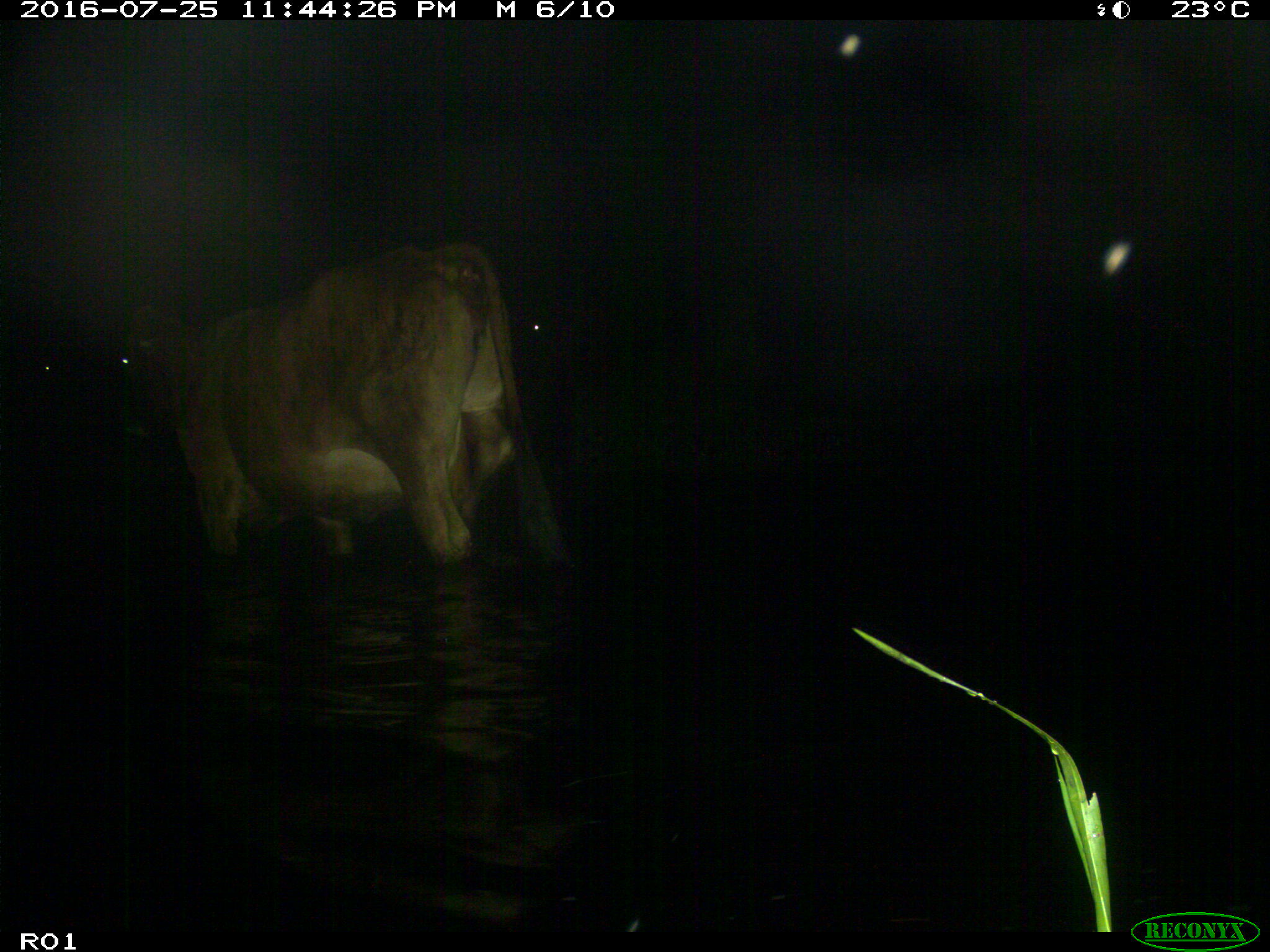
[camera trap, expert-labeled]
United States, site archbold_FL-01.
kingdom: Animalia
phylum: Chordata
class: Mammalia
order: Artiodactyla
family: Bovidae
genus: Bos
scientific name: Bos taurus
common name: domestic cow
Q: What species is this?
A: Bos taurus (domestic cow).